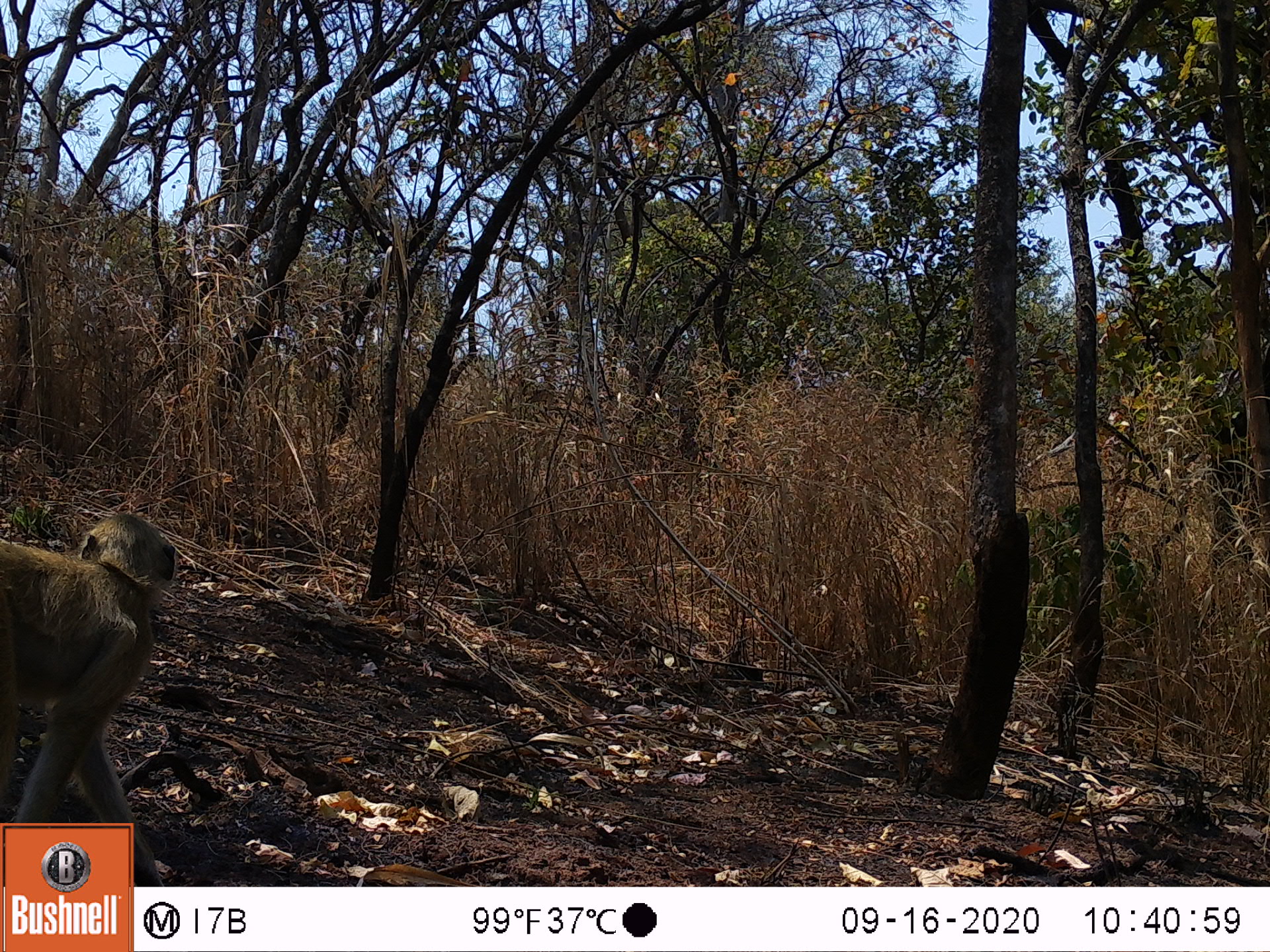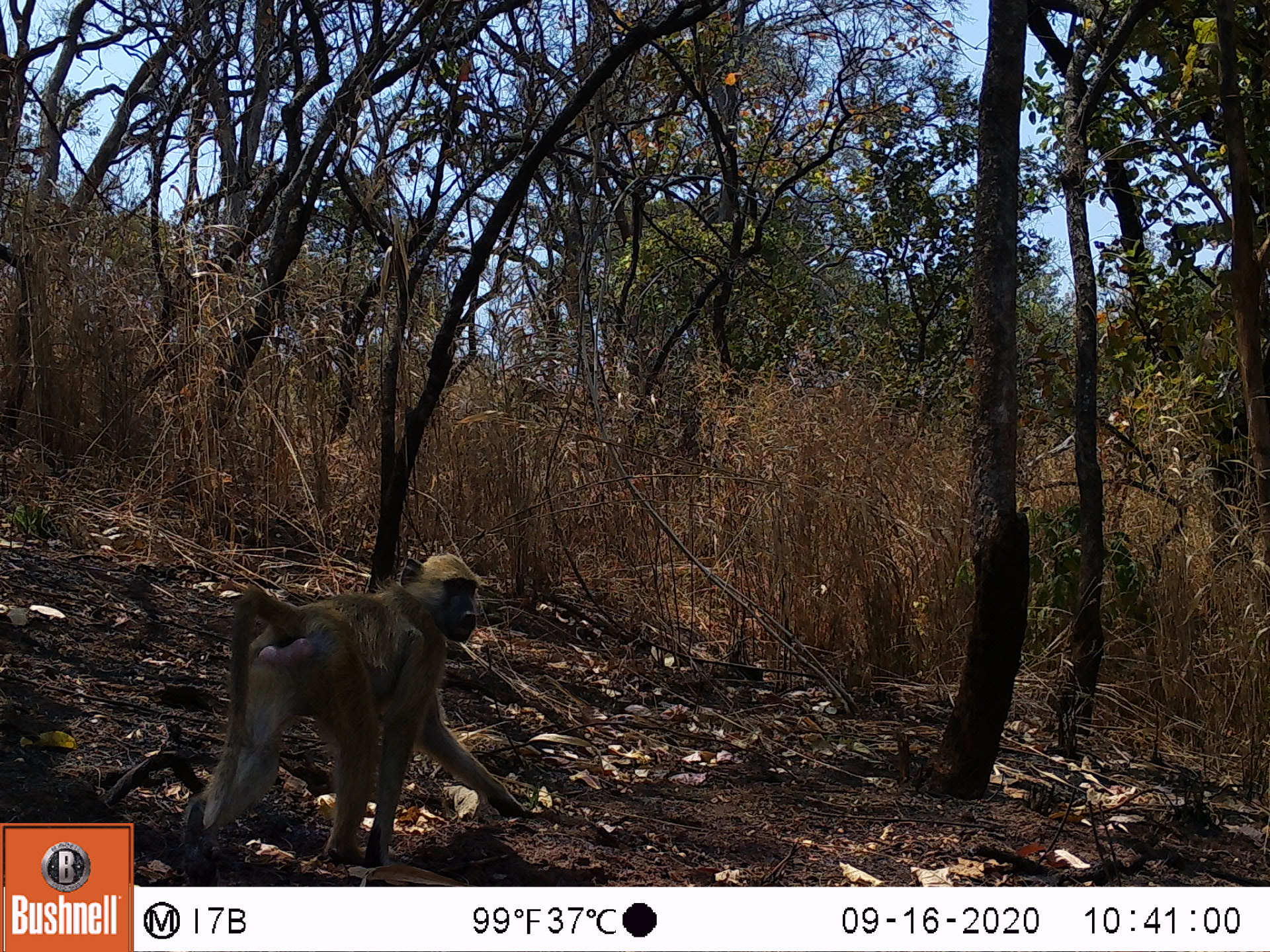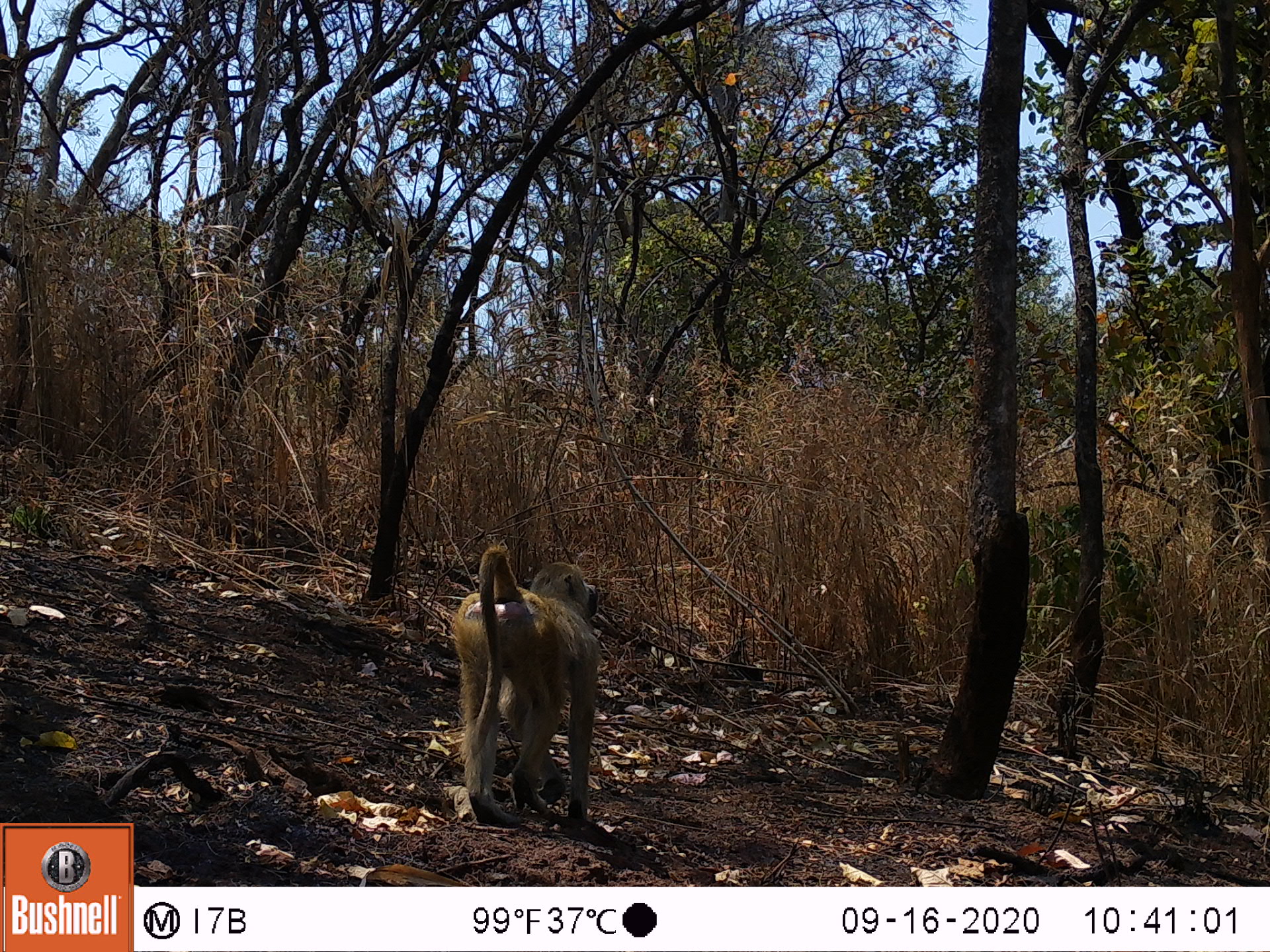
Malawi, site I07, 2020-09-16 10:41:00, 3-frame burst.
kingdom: Animalia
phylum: Chordata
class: Mammalia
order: Primates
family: Cercopithecidae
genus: Papio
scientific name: Papio cynocephalus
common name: yellow baboon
Yellow baboon (Papio cynocephalus), count 1.